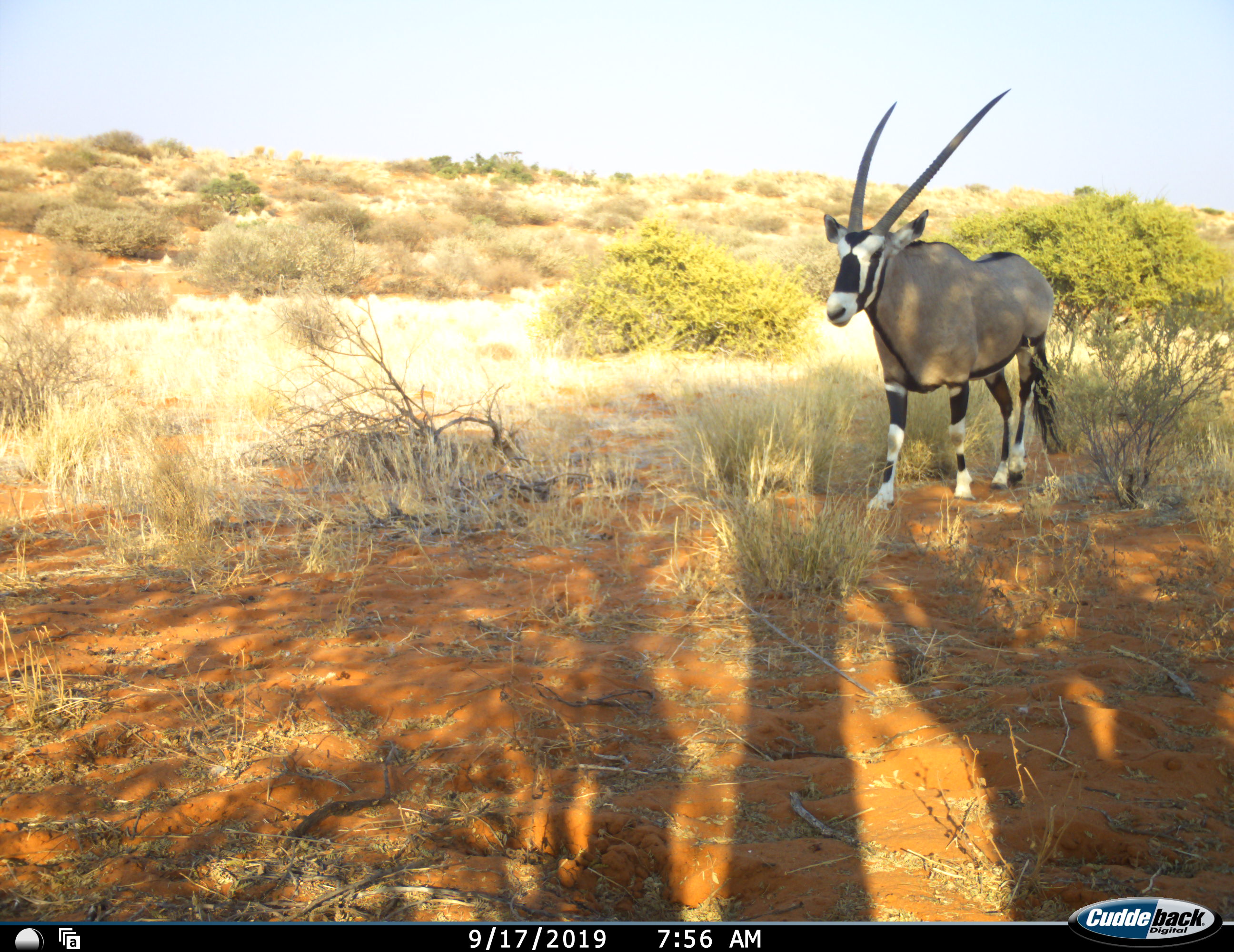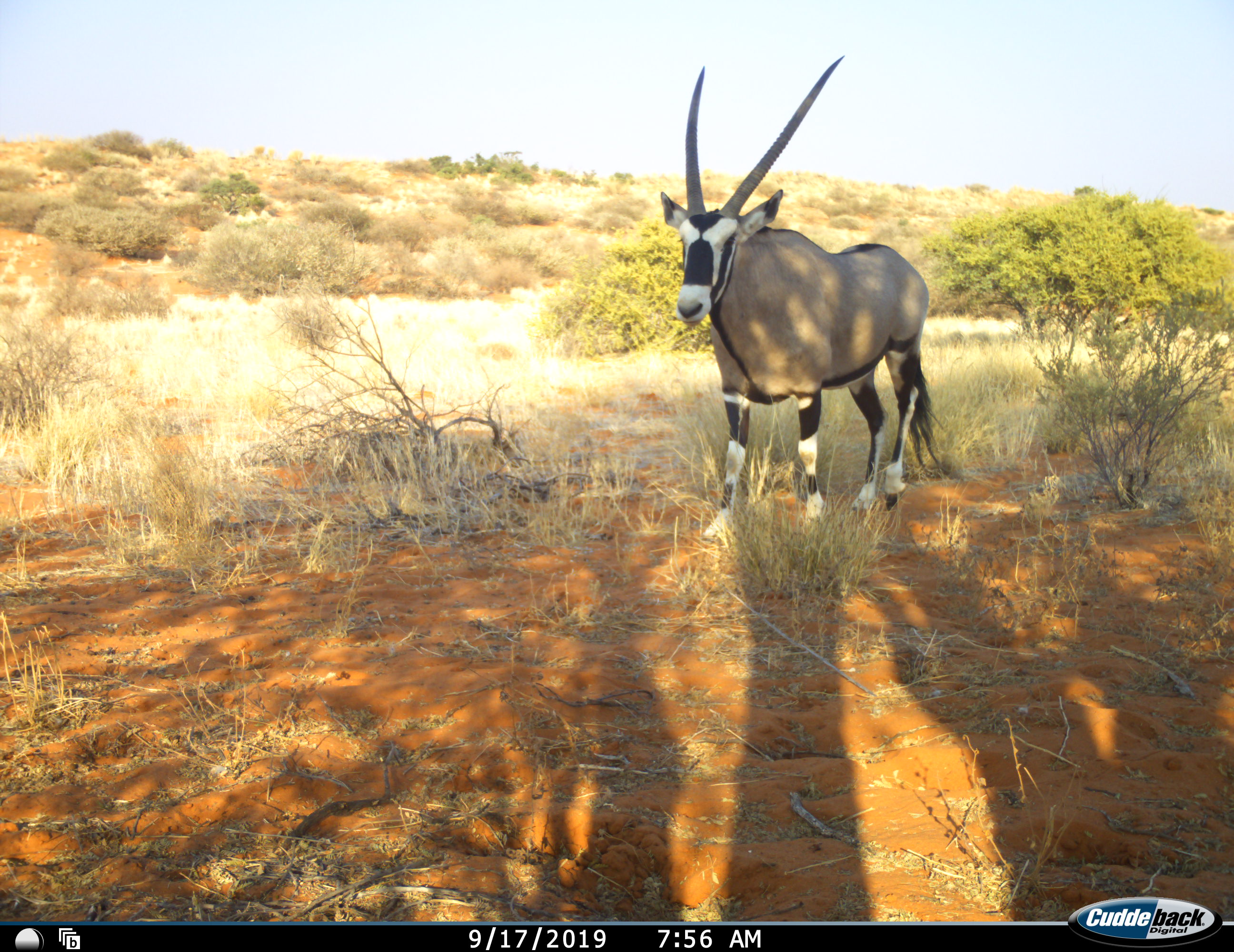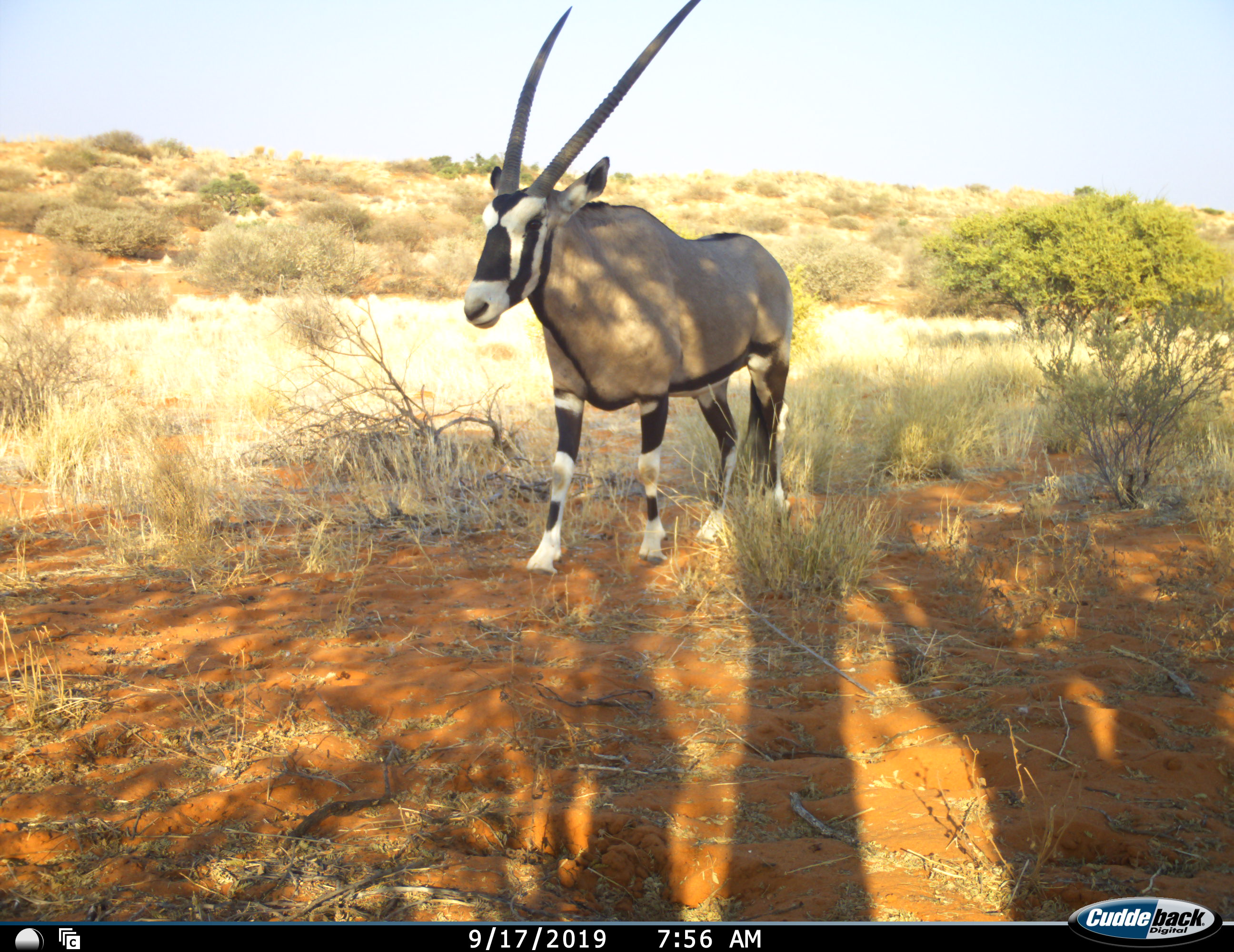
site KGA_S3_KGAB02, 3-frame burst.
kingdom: Animalia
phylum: Chordata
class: Mammalia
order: Artiodactyla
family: Bovidae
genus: Oryx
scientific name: Oryx gazella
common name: gemsbok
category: oryx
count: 1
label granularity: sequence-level